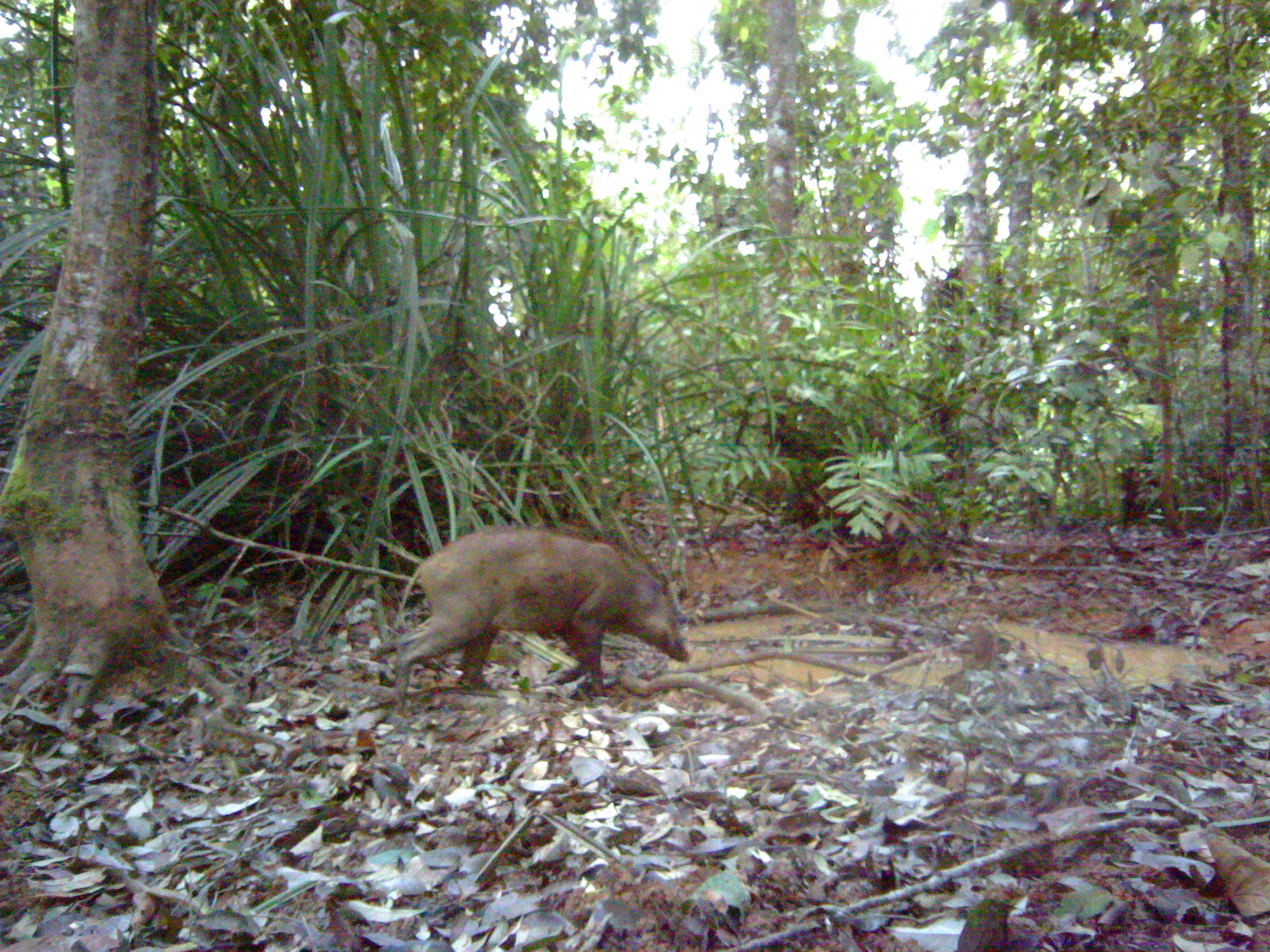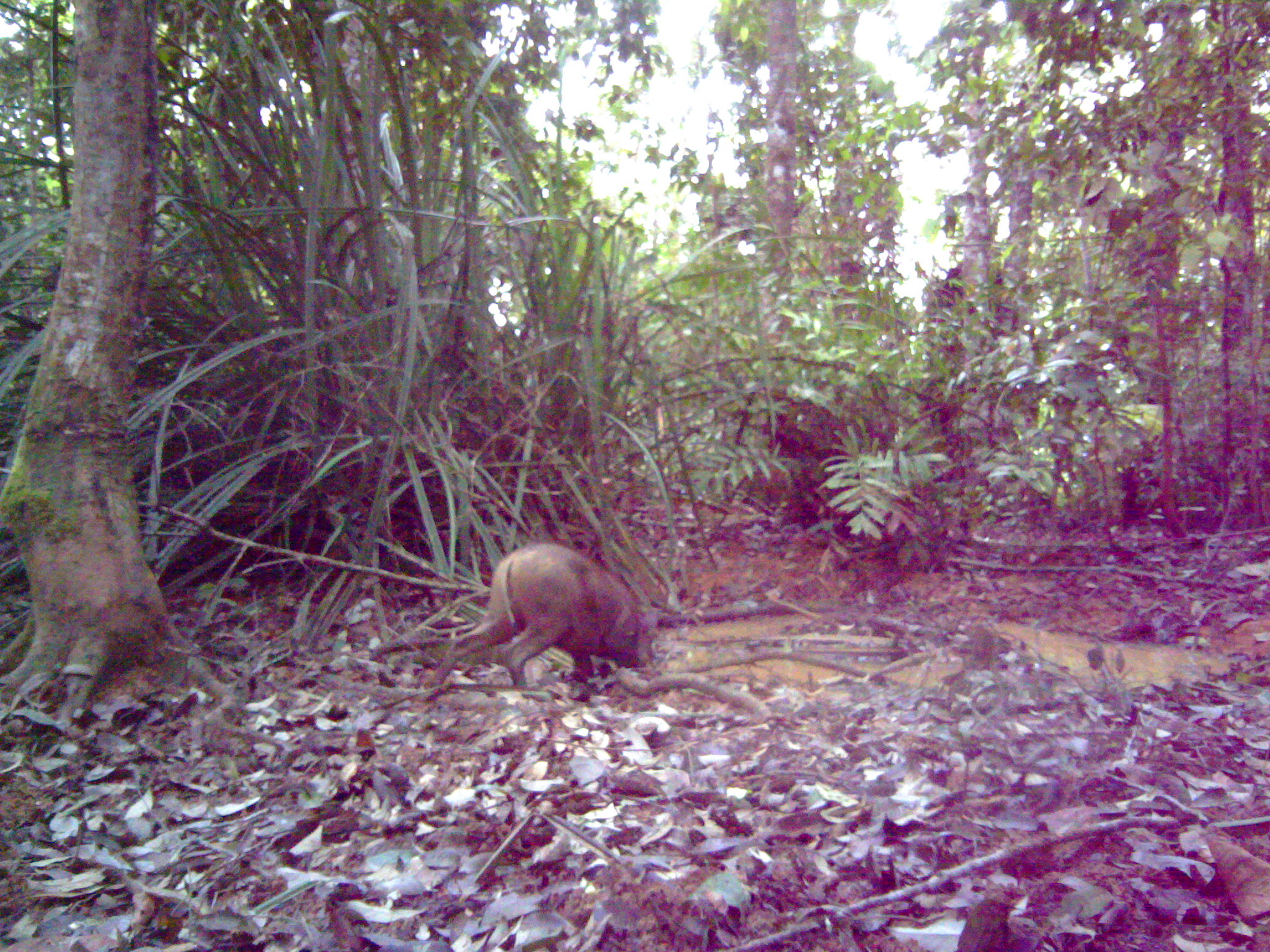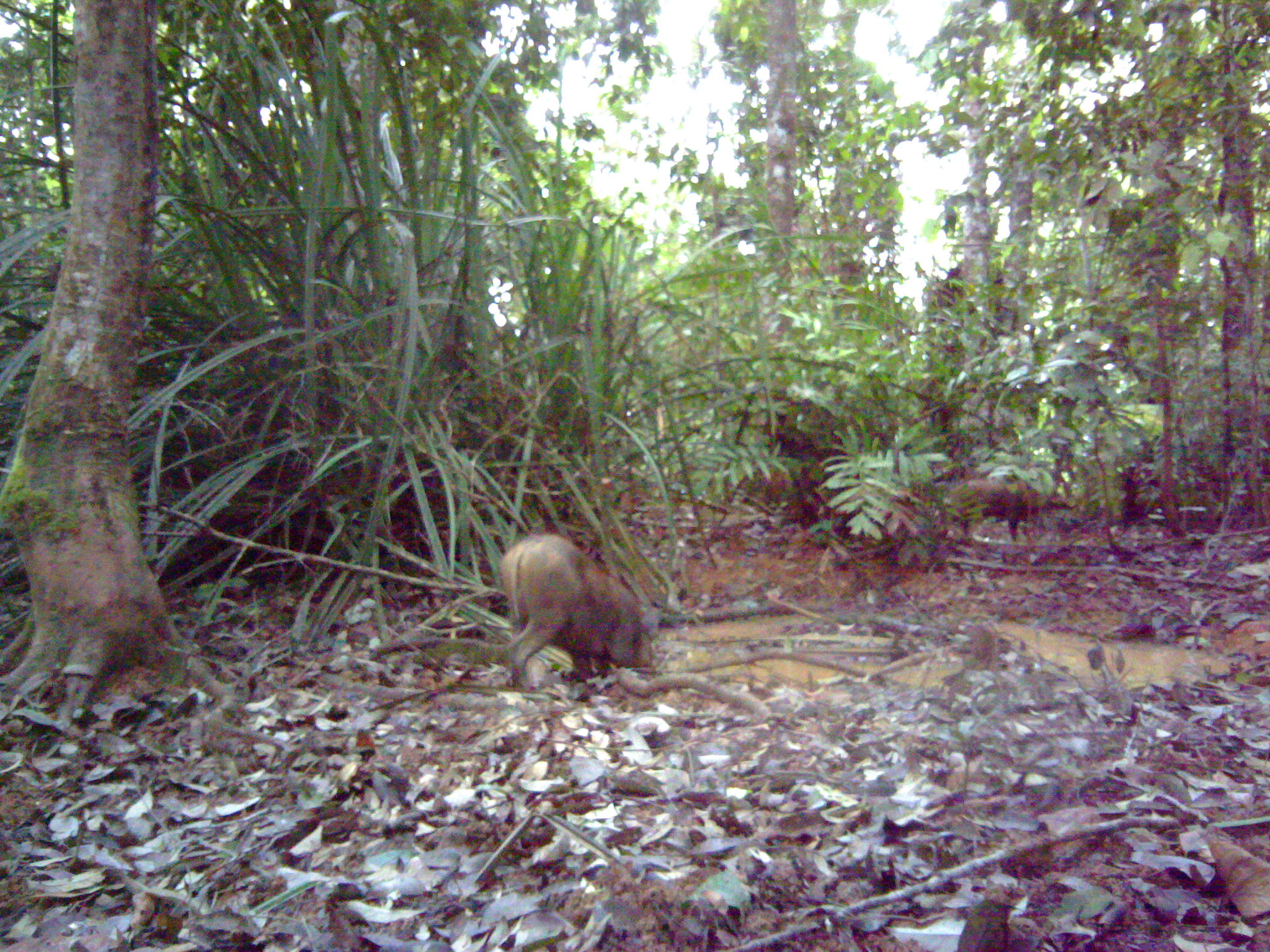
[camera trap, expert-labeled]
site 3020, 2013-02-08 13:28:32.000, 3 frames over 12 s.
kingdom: Animalia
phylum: Chordata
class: Mammalia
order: Artiodactyla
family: Suidae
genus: Sus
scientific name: Sus scrofa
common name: wild boar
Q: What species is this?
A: Sus scrofa (wild boar).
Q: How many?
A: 1.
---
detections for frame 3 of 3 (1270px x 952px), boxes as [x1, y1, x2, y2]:
sus scrofa: [495, 529, 656, 691]; [945, 471, 1076, 543]